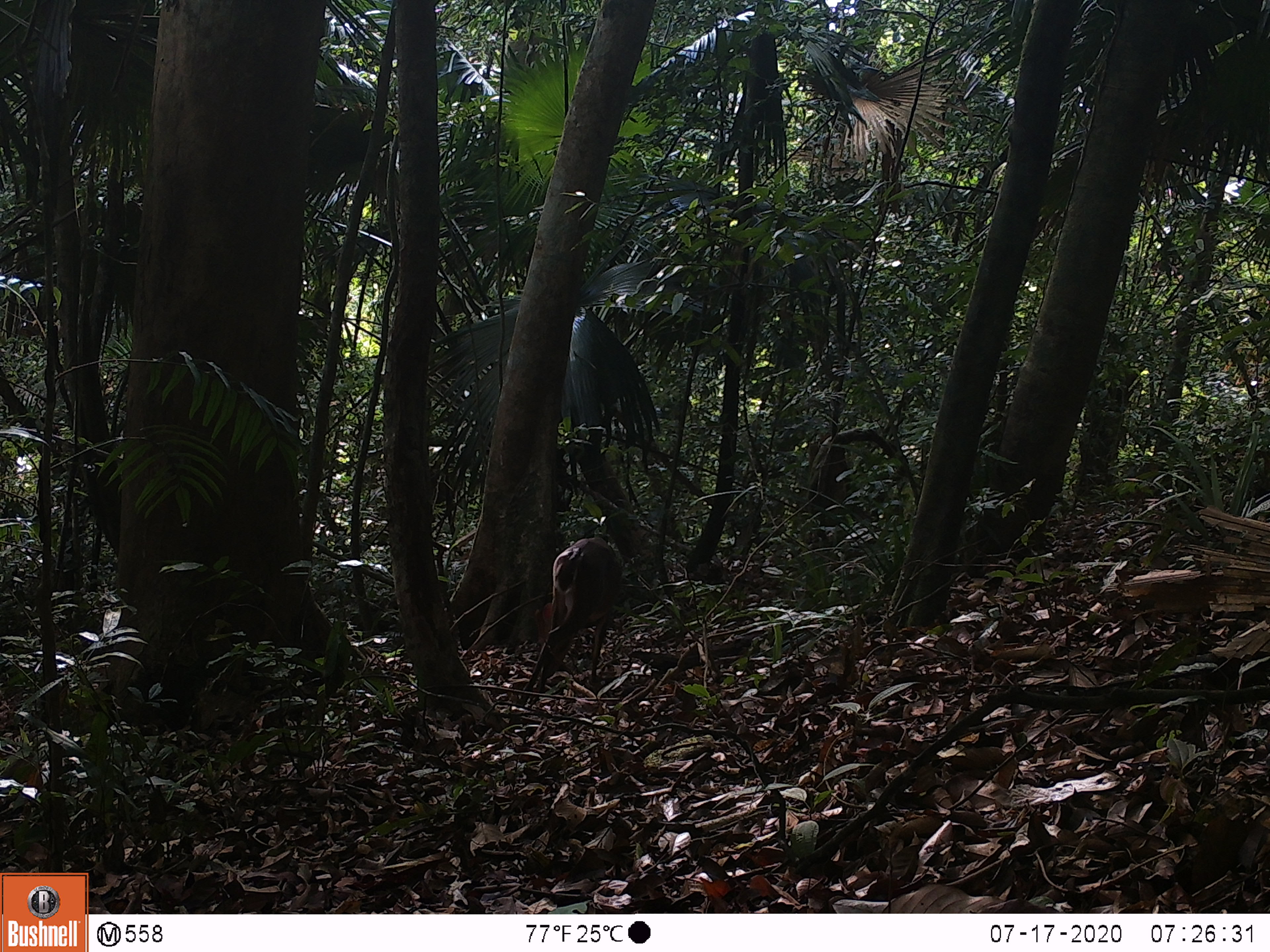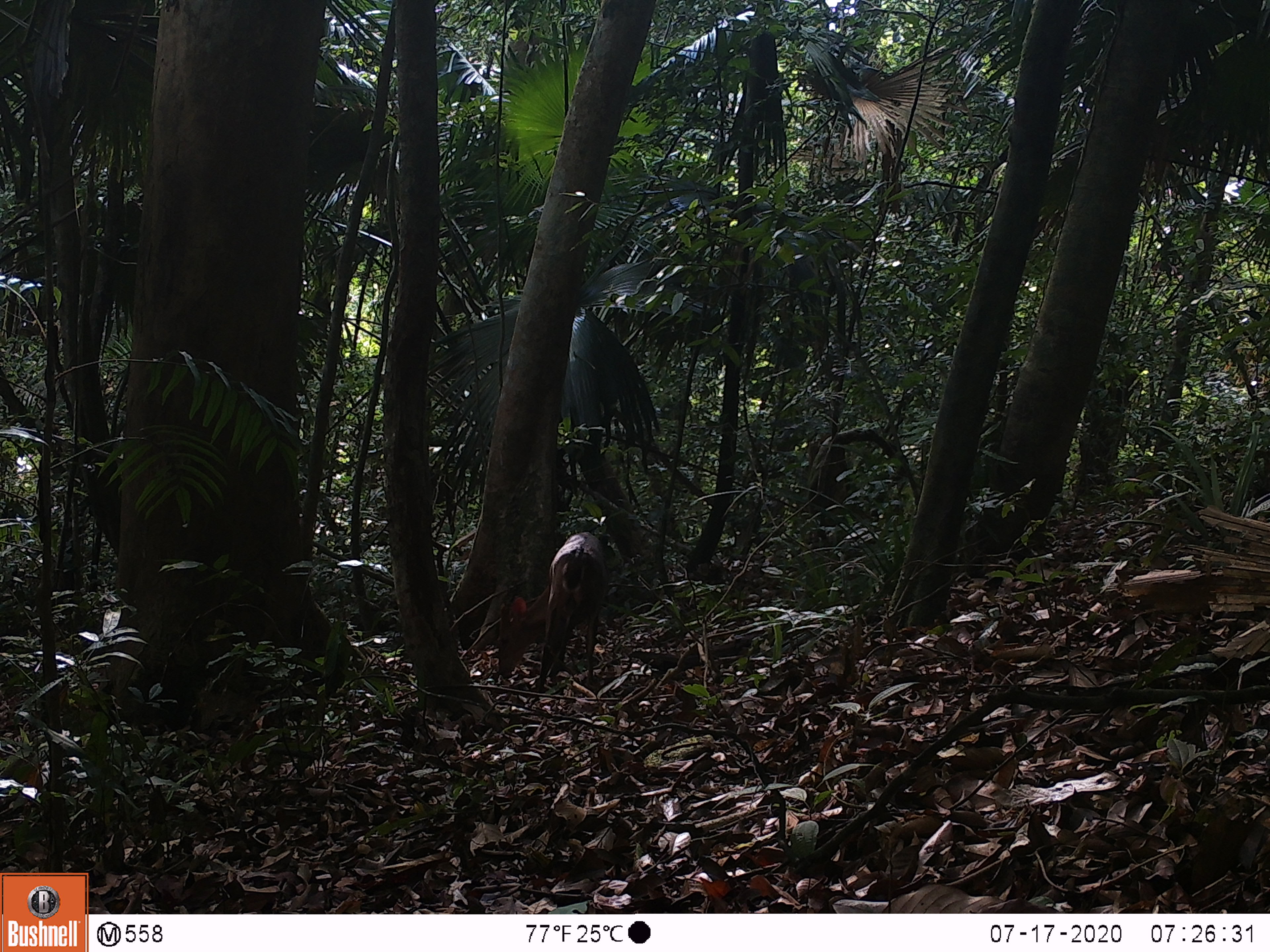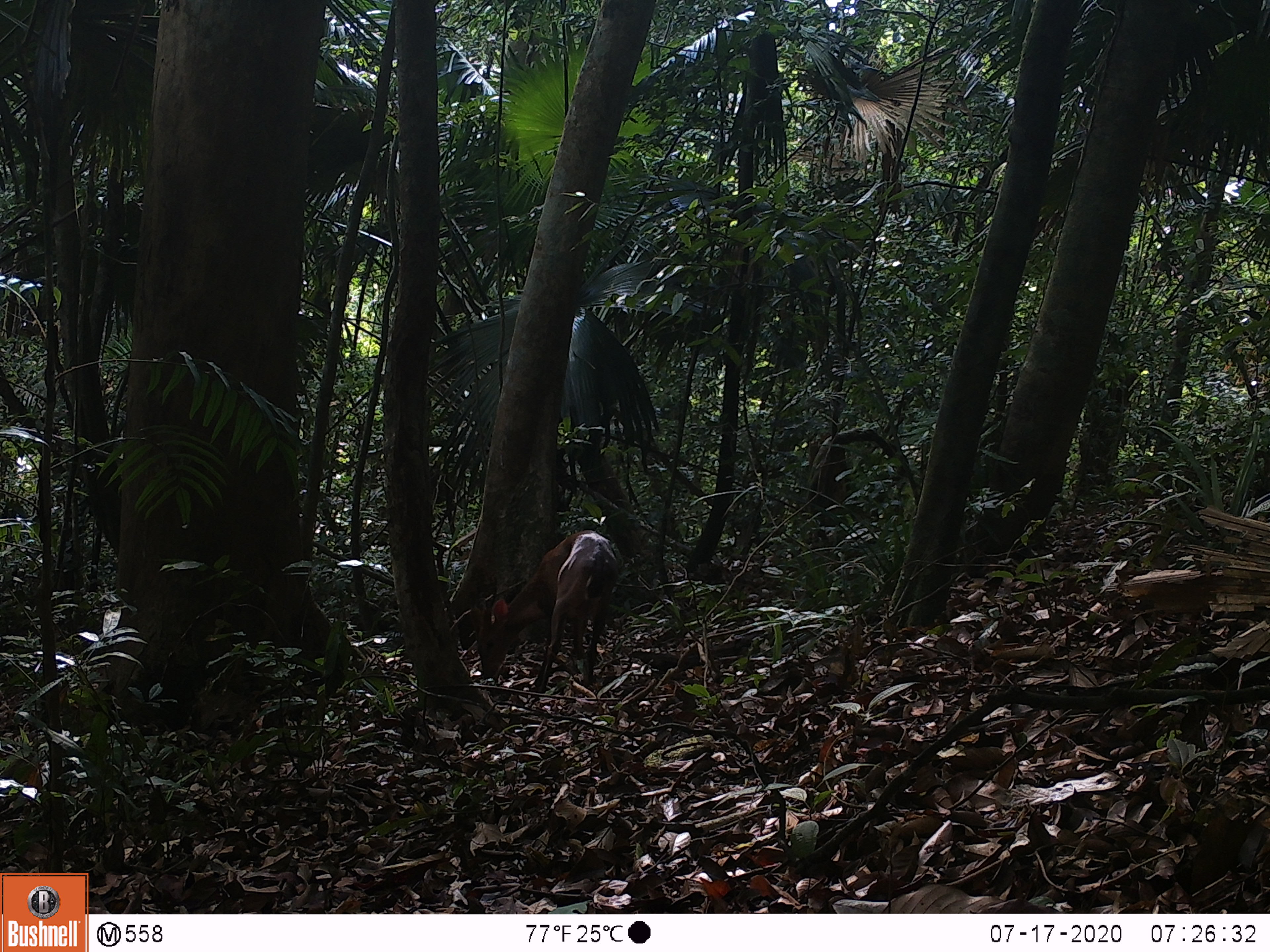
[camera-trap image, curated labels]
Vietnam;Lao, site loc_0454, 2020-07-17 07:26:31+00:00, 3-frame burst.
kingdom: Animalia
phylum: Chordata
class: Mammalia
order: Artiodactyla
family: Cervidae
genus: Muntiacus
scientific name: Muntiacus vuquangensis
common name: large-antlered muntjac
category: large antlered muntjac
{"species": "large antlered muntjac (large-antlered muntjac) (Muntiacus vuquangensis)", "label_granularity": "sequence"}